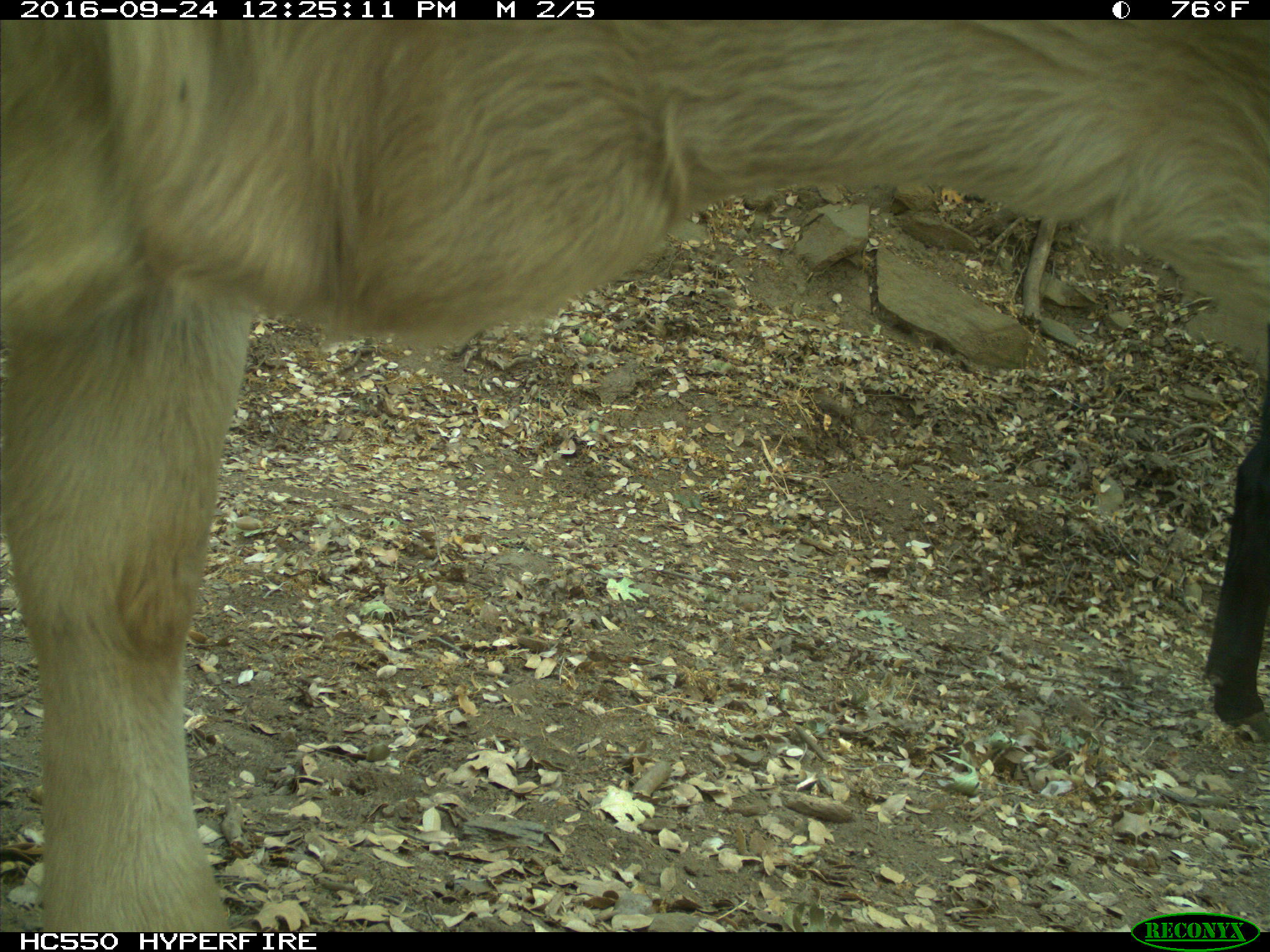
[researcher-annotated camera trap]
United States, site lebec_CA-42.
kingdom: Animalia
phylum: Chordata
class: Mammalia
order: Artiodactyla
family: Bovidae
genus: Bos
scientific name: Bos taurus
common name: domestic cow